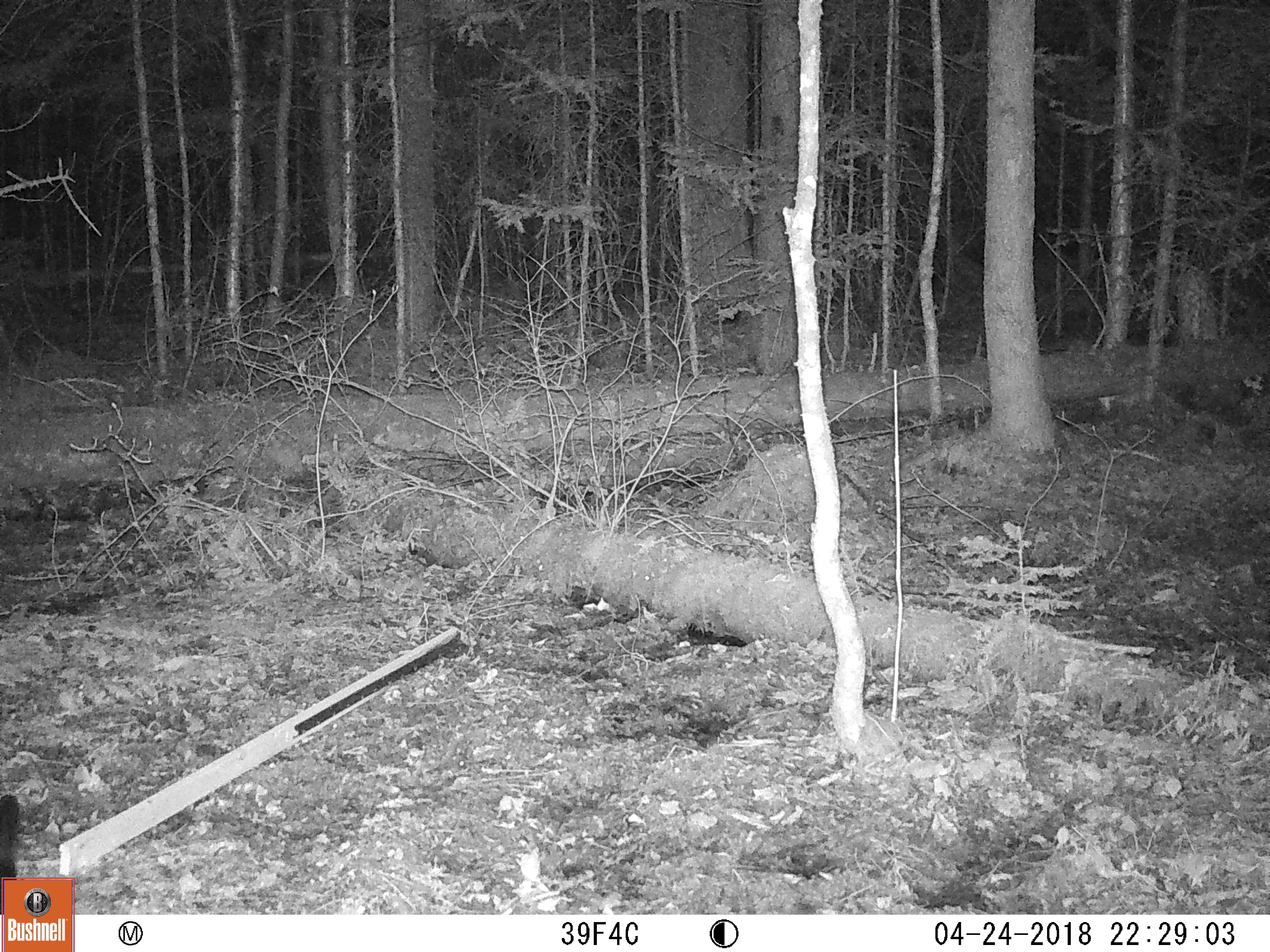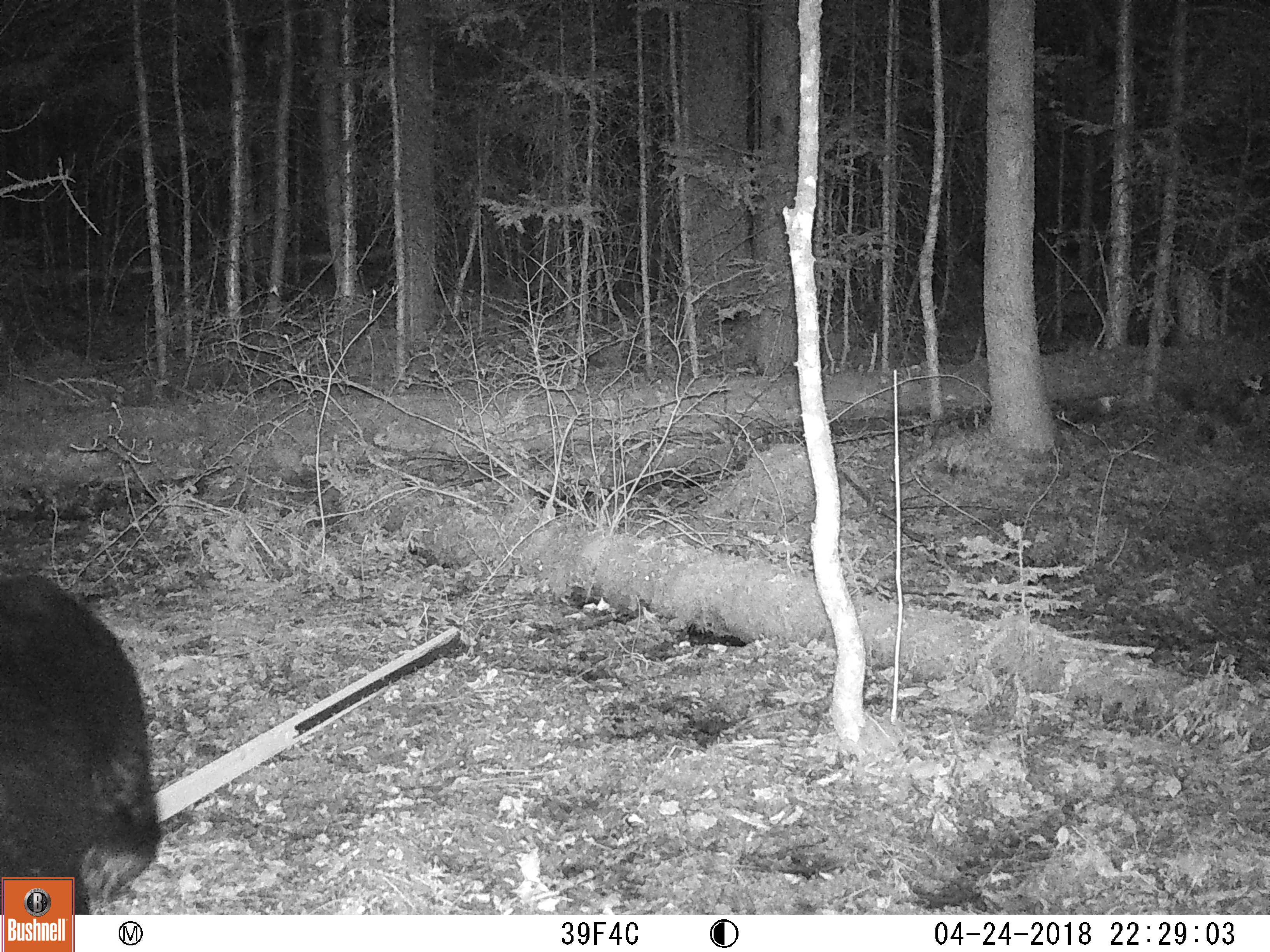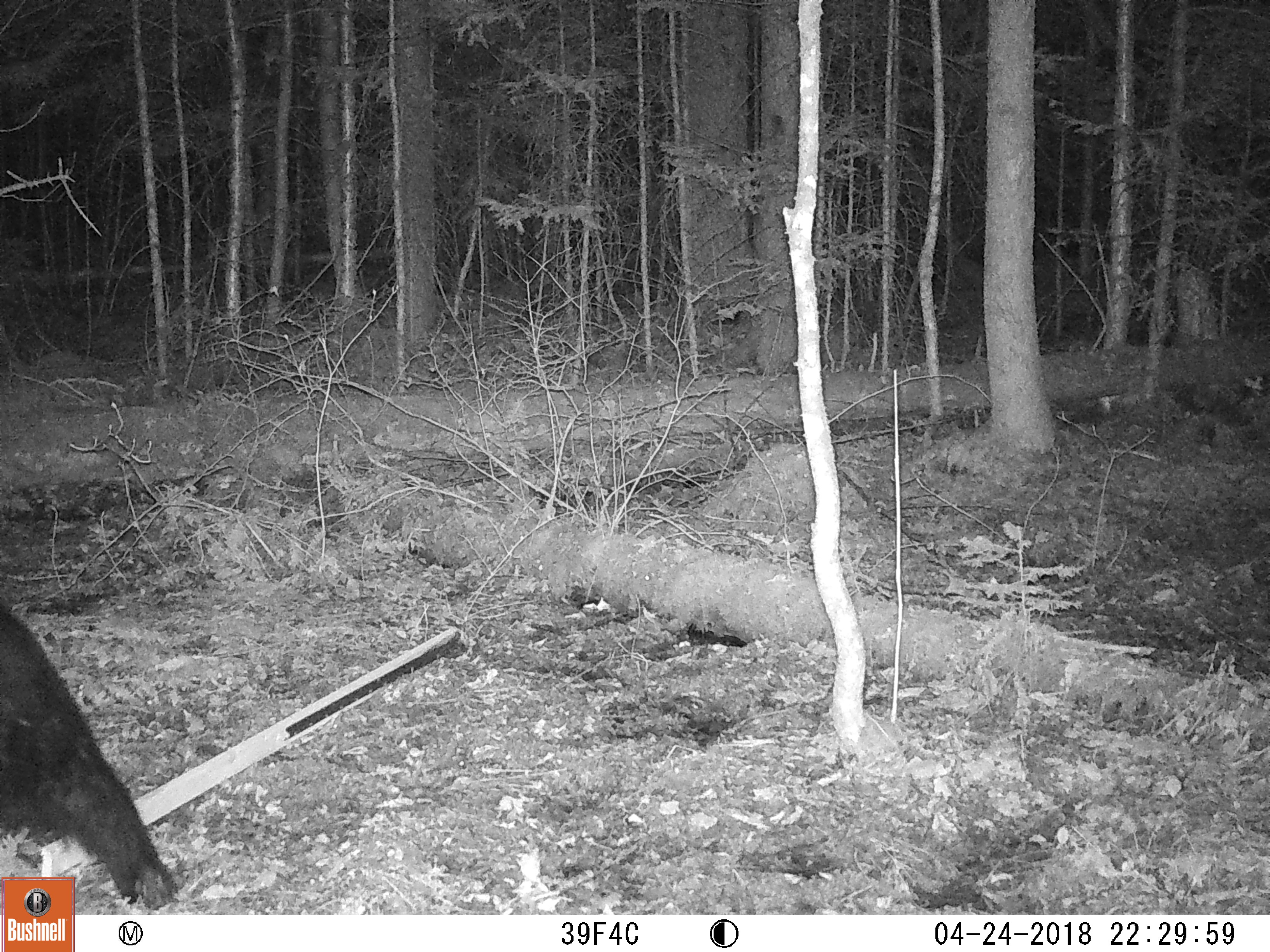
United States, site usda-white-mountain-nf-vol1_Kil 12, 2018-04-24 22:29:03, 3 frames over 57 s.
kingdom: Animalia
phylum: Chordata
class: Mammalia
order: Carnivora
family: Ursidae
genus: Ursus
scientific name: Ursus americanus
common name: black bear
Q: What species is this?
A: Black bear (Ursus americanus).